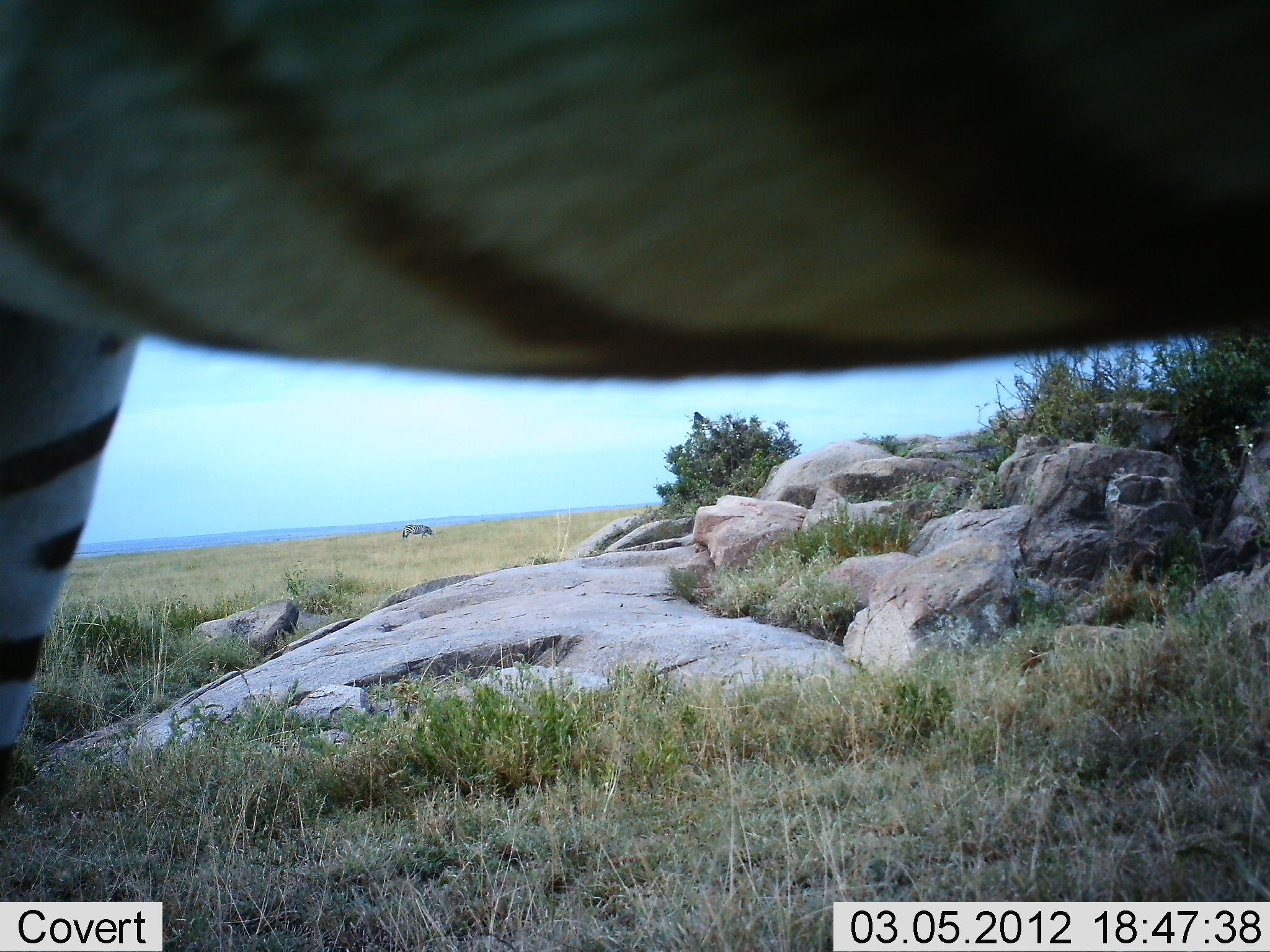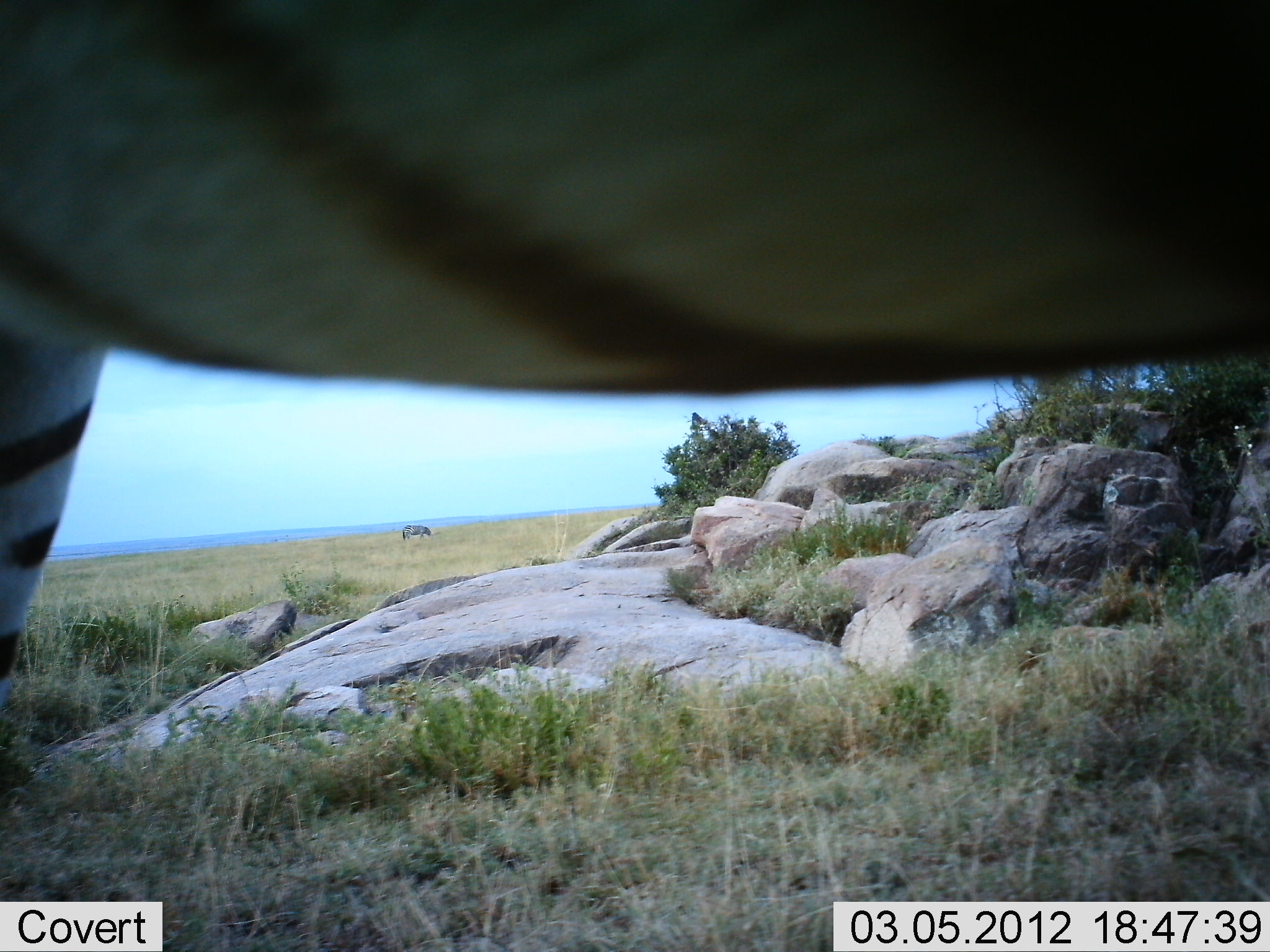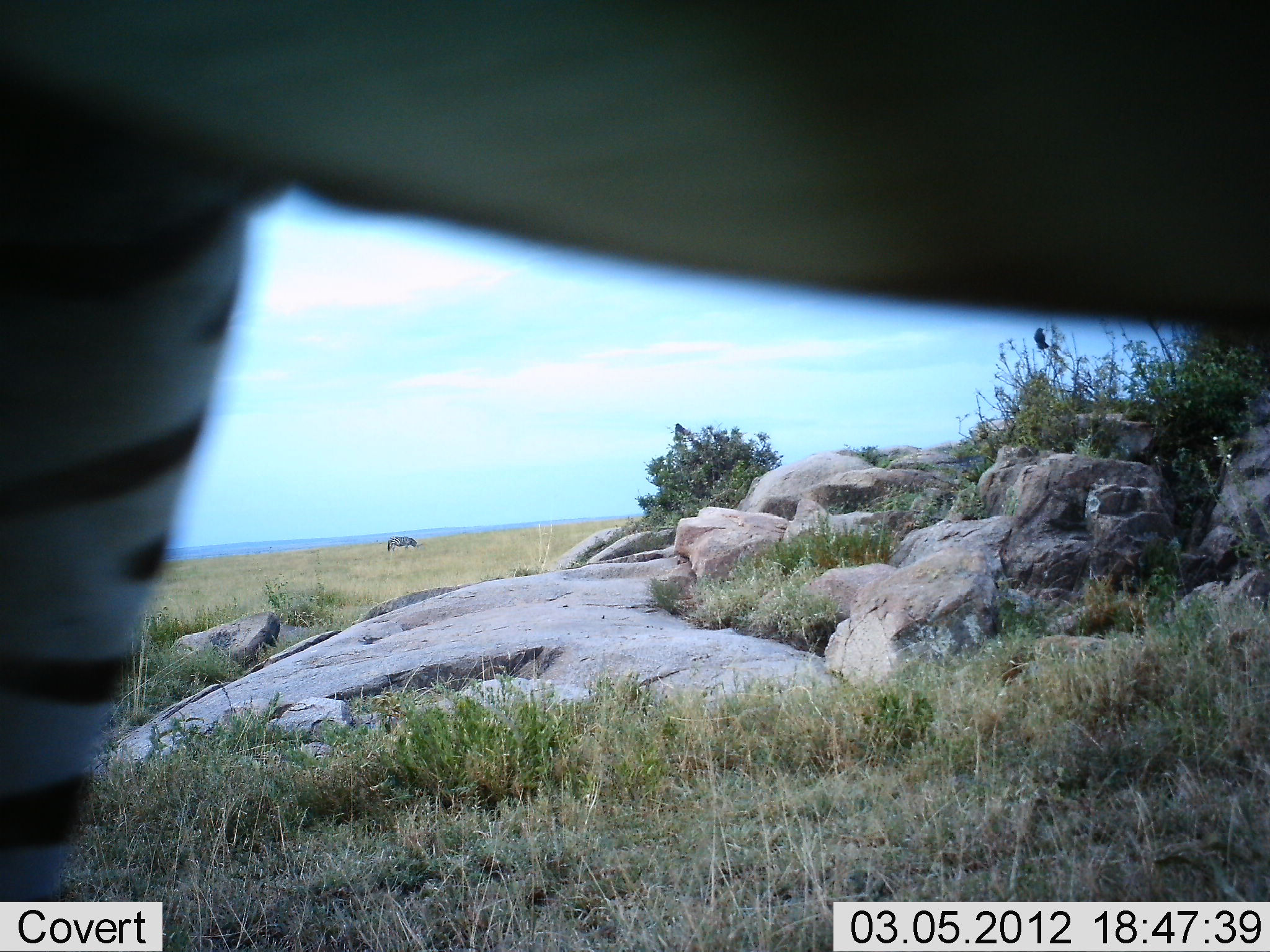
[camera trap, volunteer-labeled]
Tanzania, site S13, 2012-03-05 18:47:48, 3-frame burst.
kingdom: Animalia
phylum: Chordata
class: Mammalia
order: Perissodactyla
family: Equidae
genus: Equus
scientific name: Equus quagga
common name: plains zebra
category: zebra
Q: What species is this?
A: Zebra (plains zebra) (Equus quagga).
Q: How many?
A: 1.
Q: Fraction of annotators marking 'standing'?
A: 89%.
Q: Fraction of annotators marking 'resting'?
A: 0%.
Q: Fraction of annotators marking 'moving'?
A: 11%.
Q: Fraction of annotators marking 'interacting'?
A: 0%.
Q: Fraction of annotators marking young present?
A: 0%.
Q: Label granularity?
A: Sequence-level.